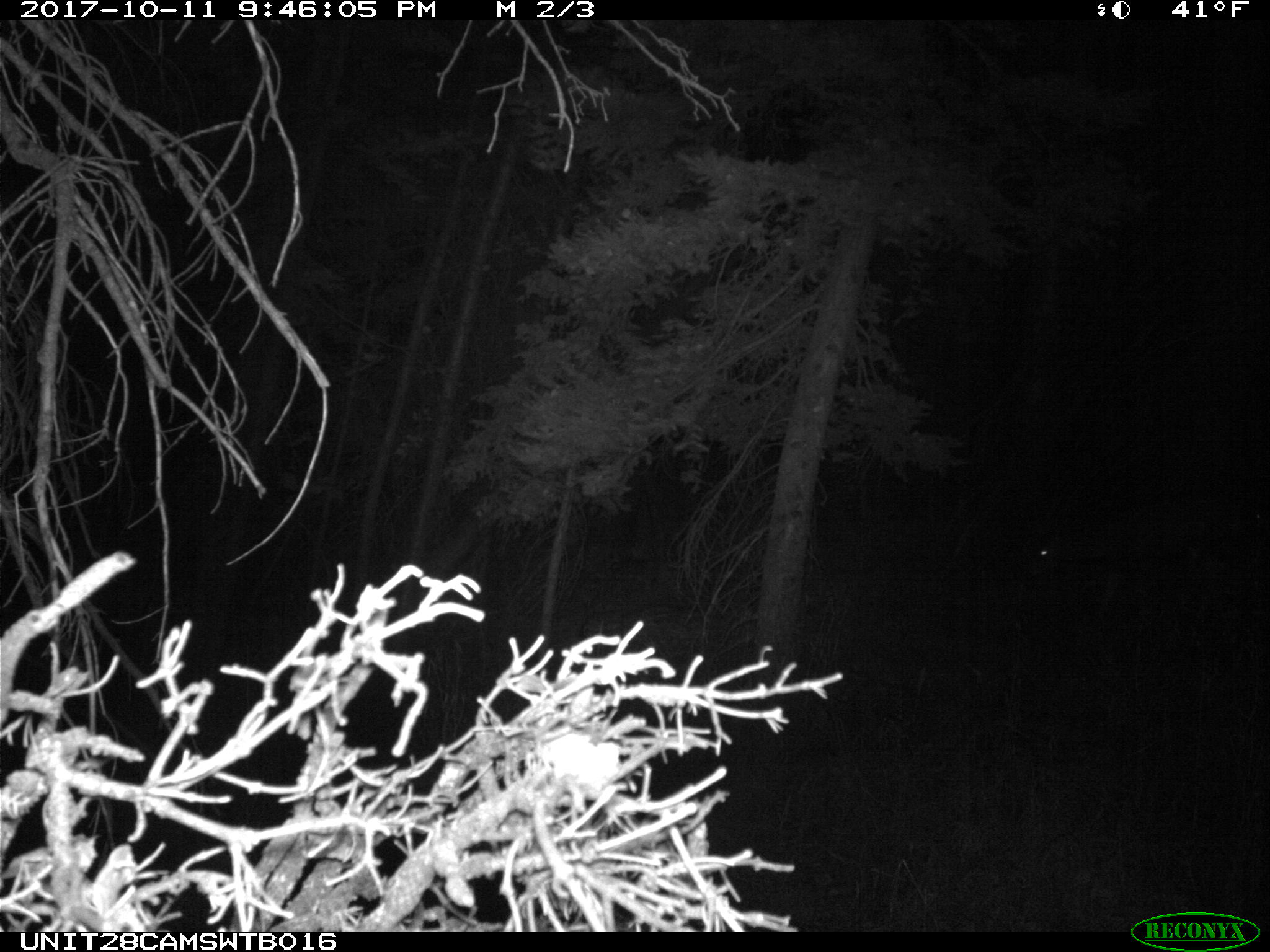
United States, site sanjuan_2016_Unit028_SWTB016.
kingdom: Animalia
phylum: Chordata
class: Mammalia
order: Artiodactyla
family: Cervidae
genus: Odocoileus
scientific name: Odocoileus hemionus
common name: mule deer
Odocoileus hemionus (mule deer).